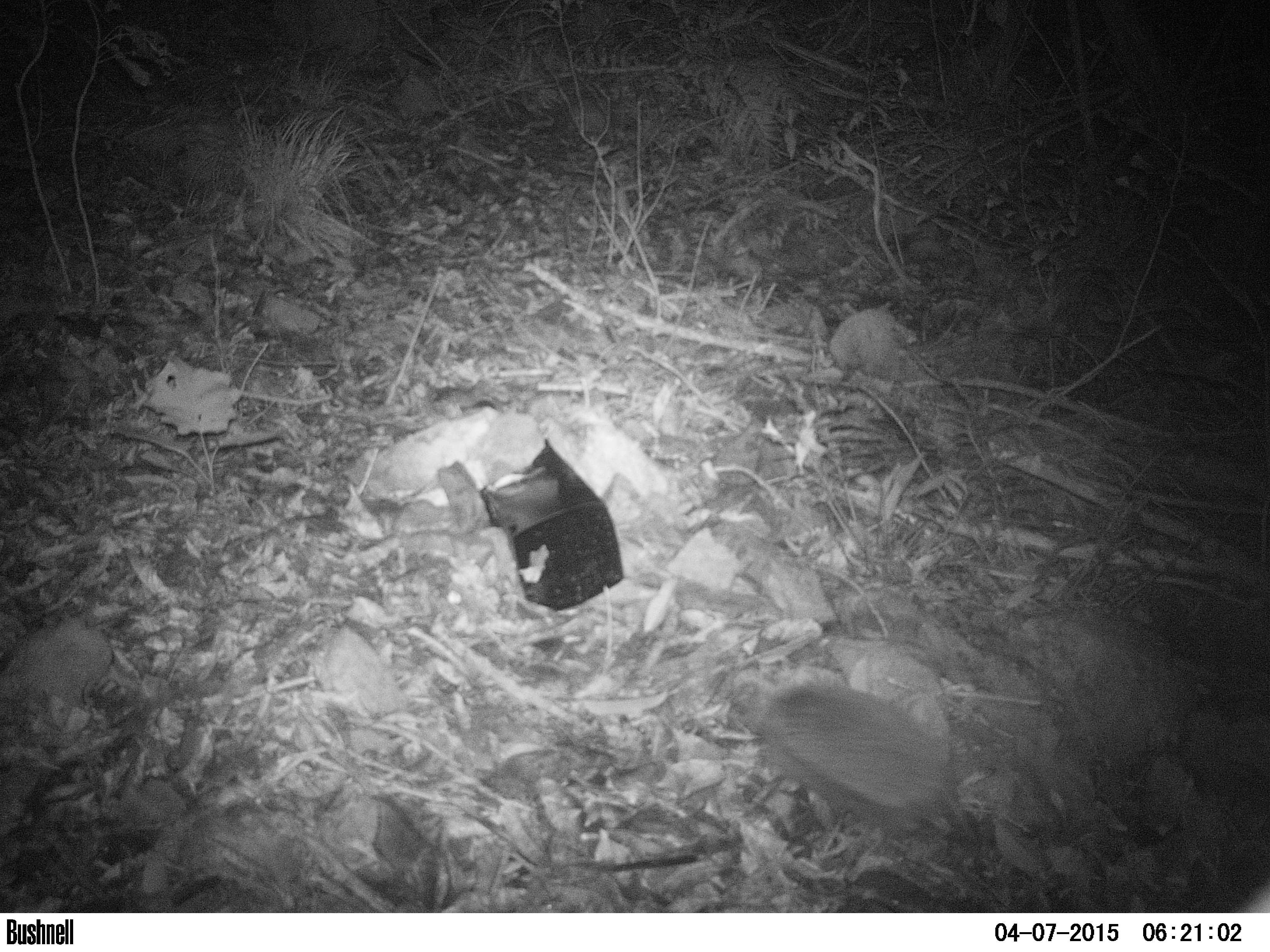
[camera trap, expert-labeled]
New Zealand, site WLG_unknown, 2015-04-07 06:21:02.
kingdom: Animalia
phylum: Chordata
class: Mammalia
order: Eulipotyphla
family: Erinaceidae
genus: Erinaceus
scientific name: Erinaceus europaeus europaeus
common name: european hedgehog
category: hedgehog